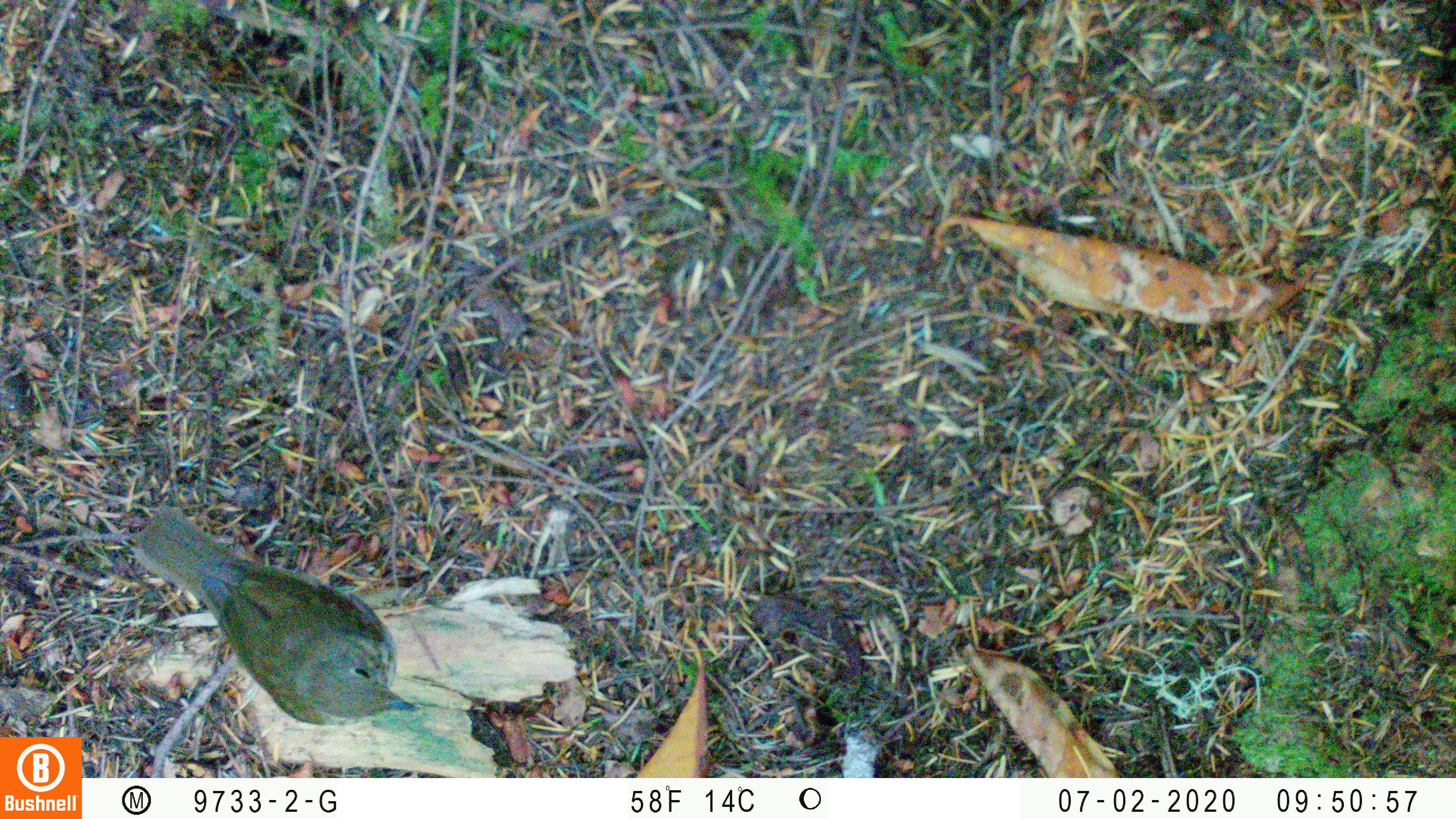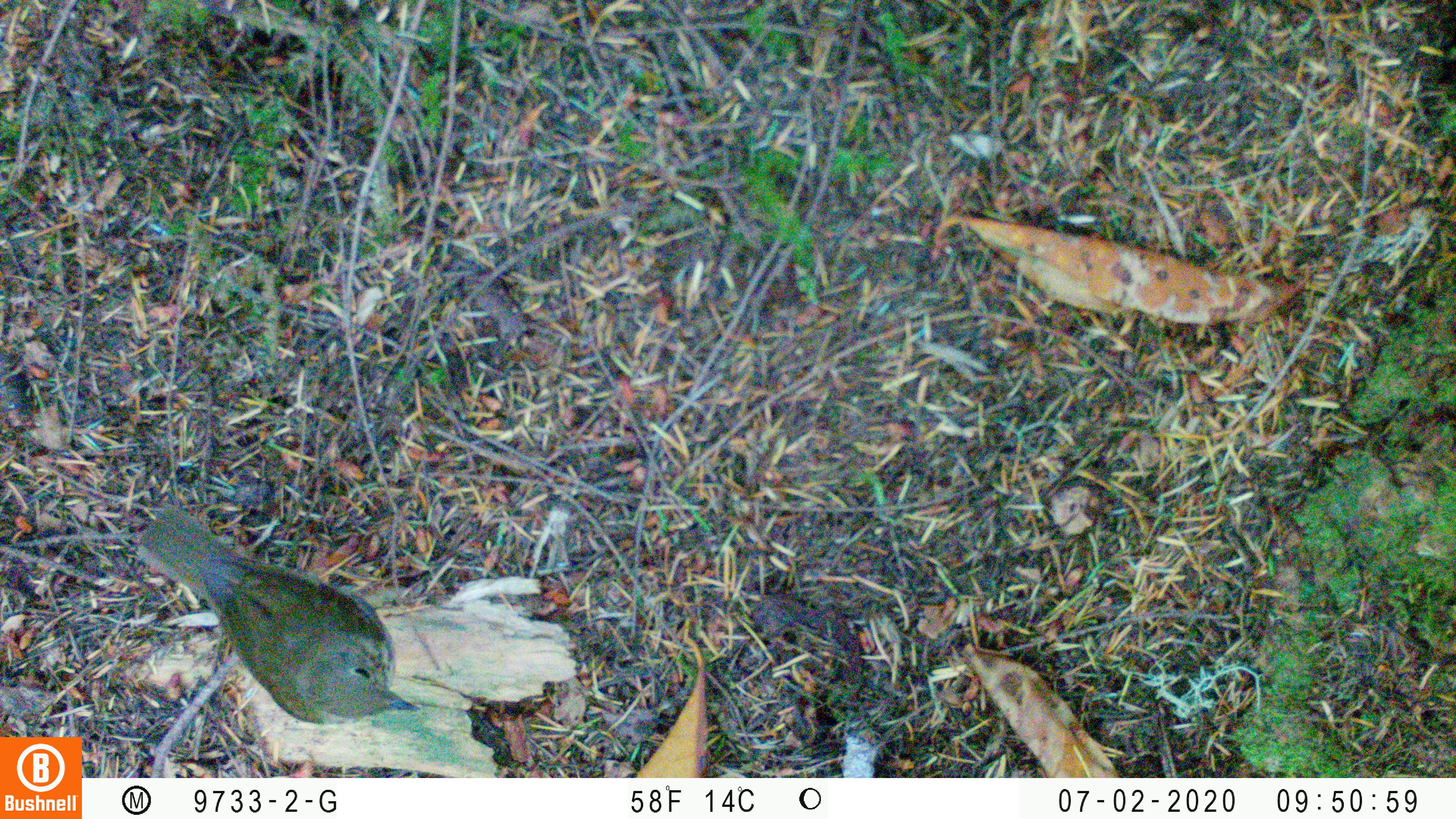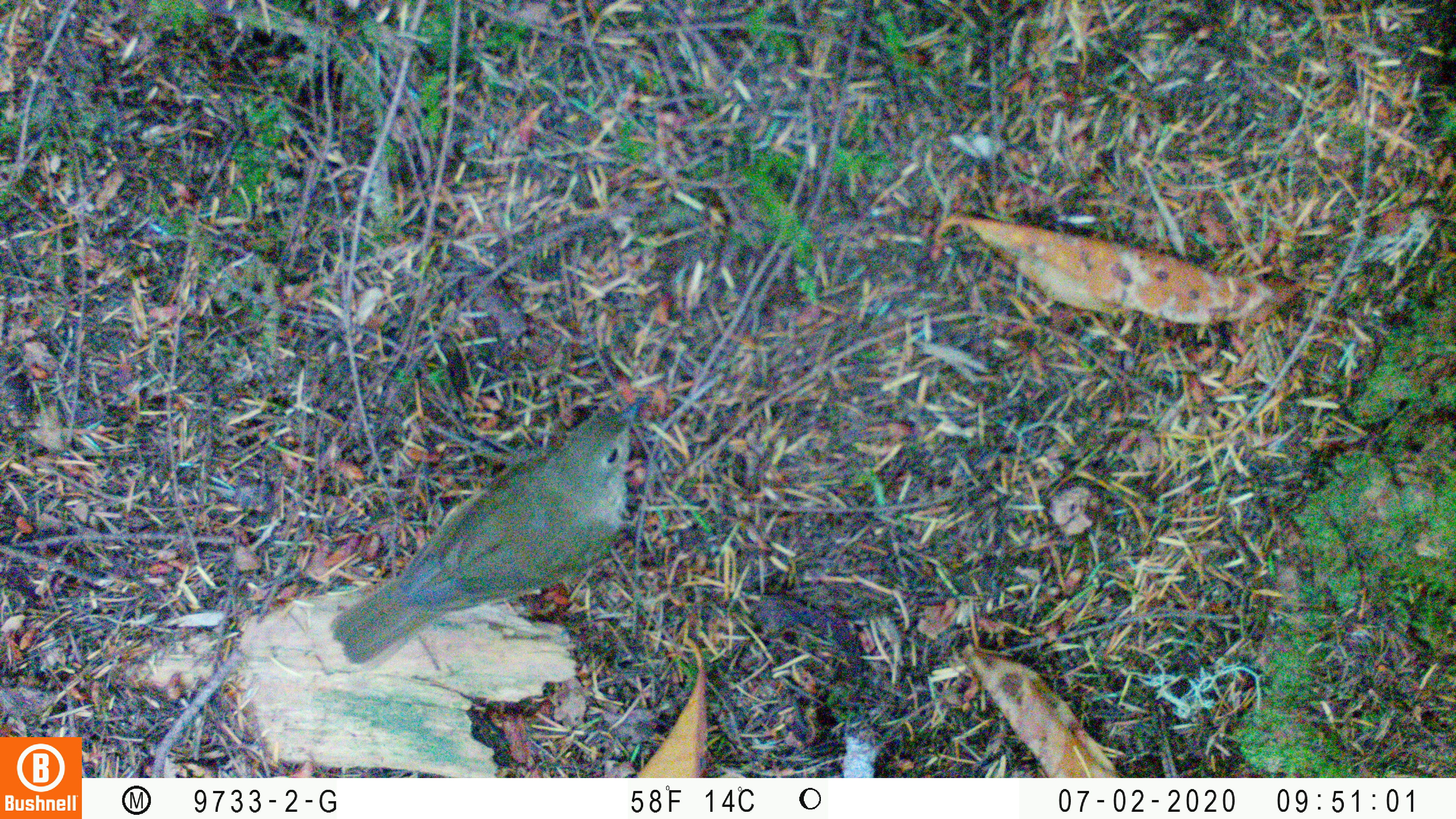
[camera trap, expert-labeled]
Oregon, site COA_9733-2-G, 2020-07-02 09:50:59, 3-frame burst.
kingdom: Animalia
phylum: Chordata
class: Aves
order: Passeriformes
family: Turdidae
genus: Catharus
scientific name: Catharus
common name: brown thrushes and nightingale-thrushes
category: catharus species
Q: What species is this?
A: Catharus species (brown thrushes and nightingale-thrushes) (Catharus).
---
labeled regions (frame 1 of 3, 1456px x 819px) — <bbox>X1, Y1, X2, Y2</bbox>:
catharus species: <bbox>133, 509, 416, 729</bbox>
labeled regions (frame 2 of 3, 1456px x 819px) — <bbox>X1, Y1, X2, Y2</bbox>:
catharus species: <bbox>146, 509, 416, 729</bbox>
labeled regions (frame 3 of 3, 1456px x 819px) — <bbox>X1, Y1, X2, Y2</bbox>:
catharus species: <bbox>330, 395, 643, 660</bbox>